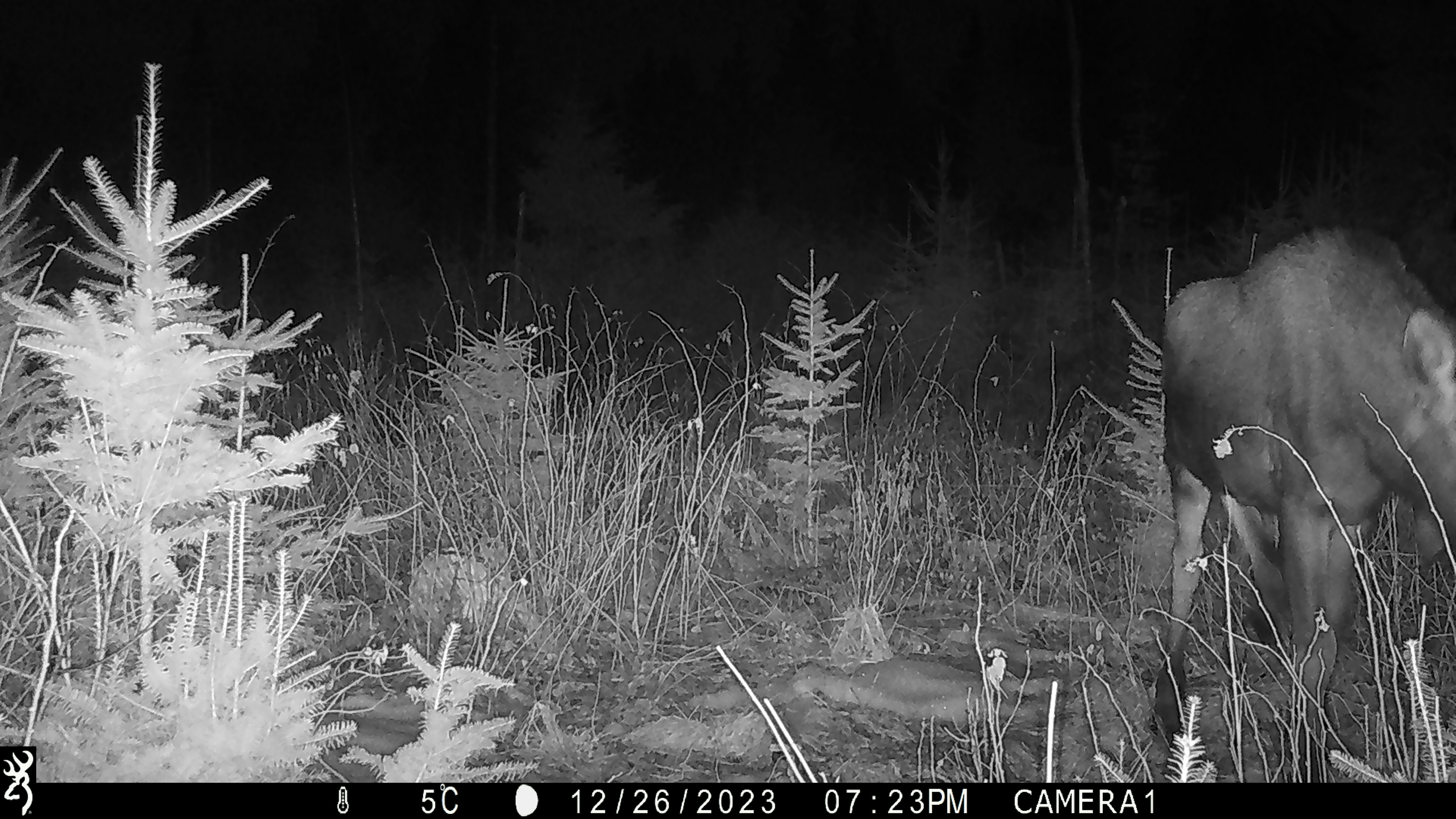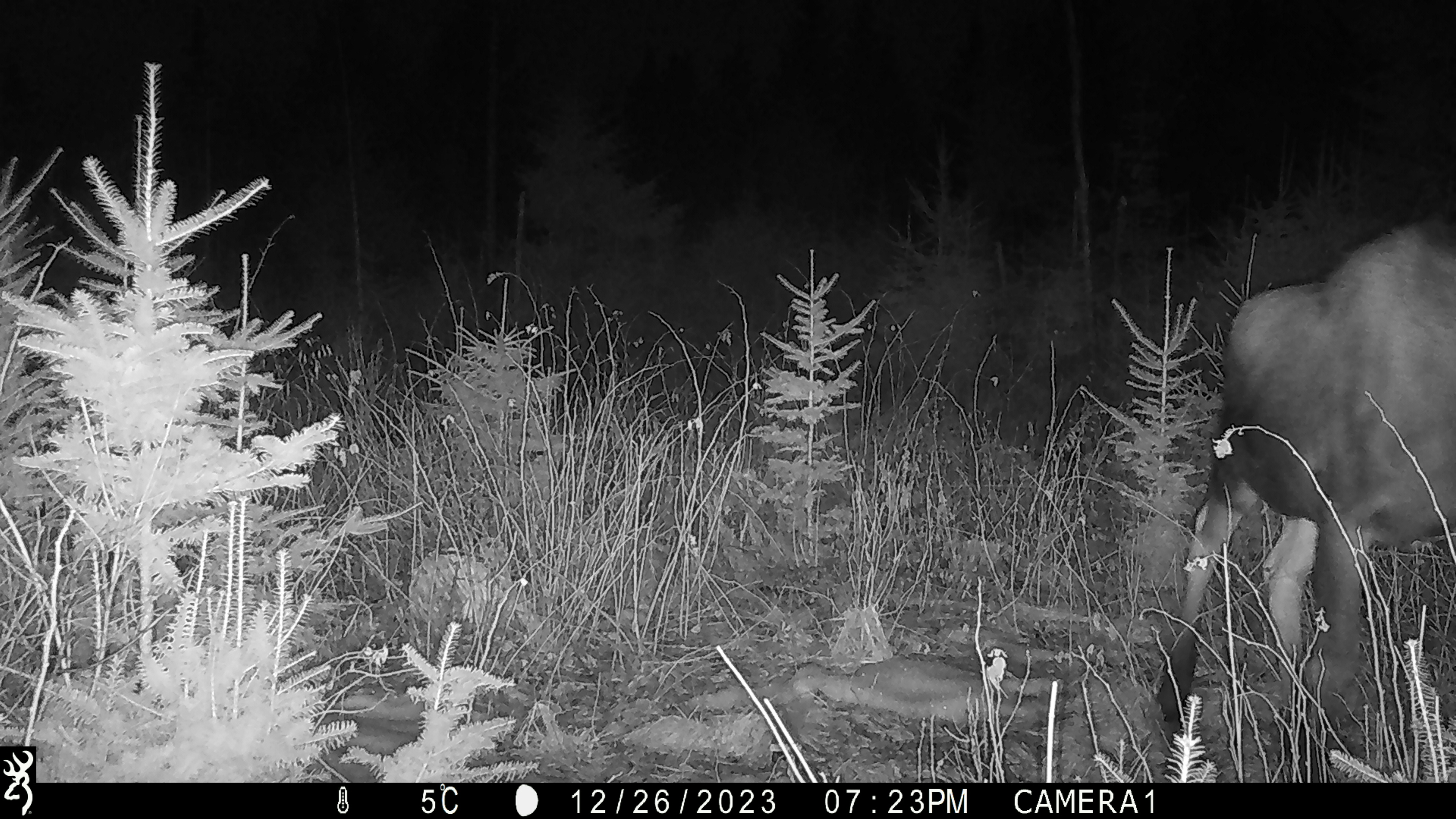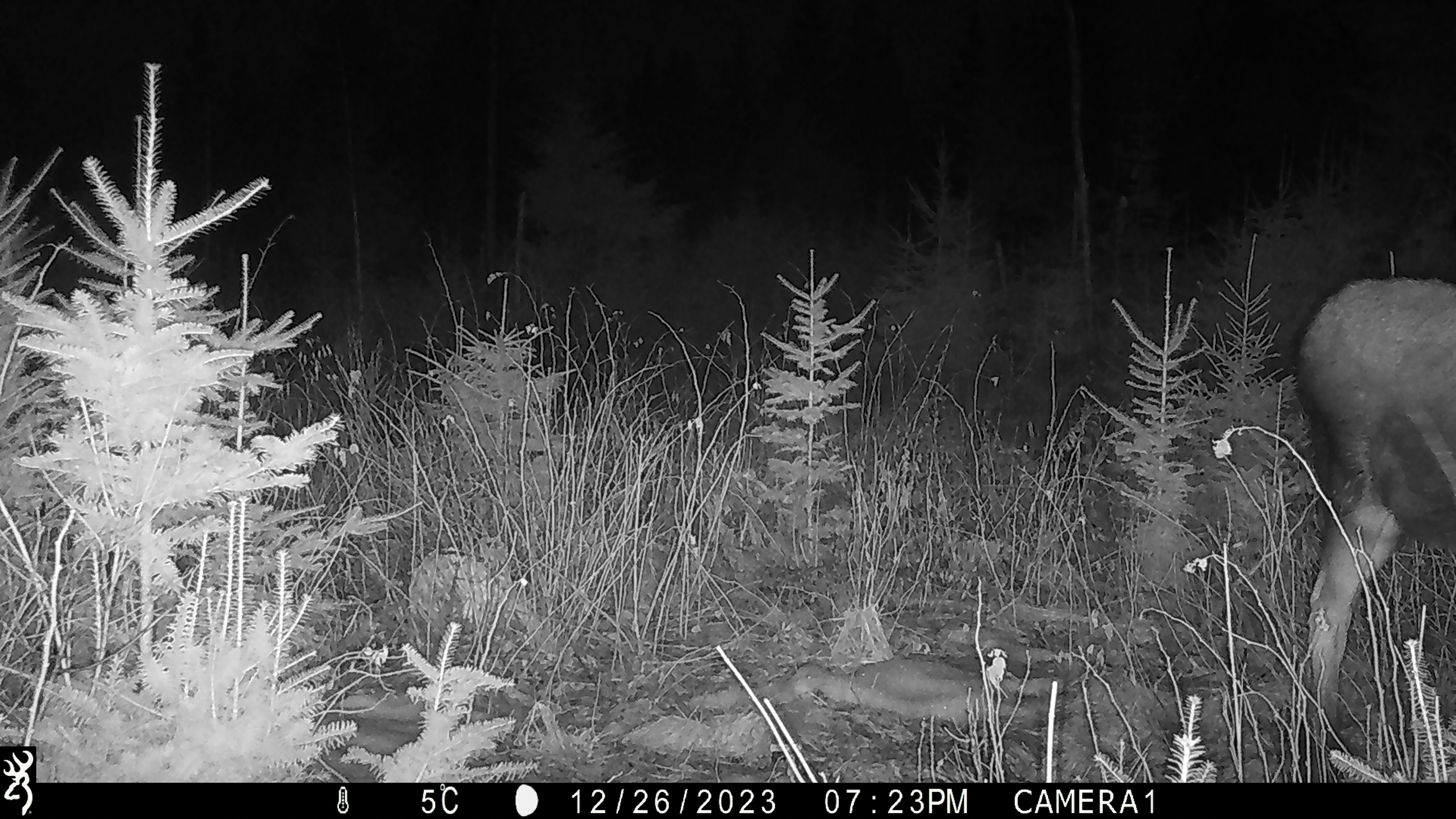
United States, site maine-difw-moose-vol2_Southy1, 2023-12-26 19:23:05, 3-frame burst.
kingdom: Animalia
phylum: Chordata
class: Mammalia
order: Artiodactyla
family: Cervidae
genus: Alces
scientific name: Alces alces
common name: moose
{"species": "moose (Alces alces)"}